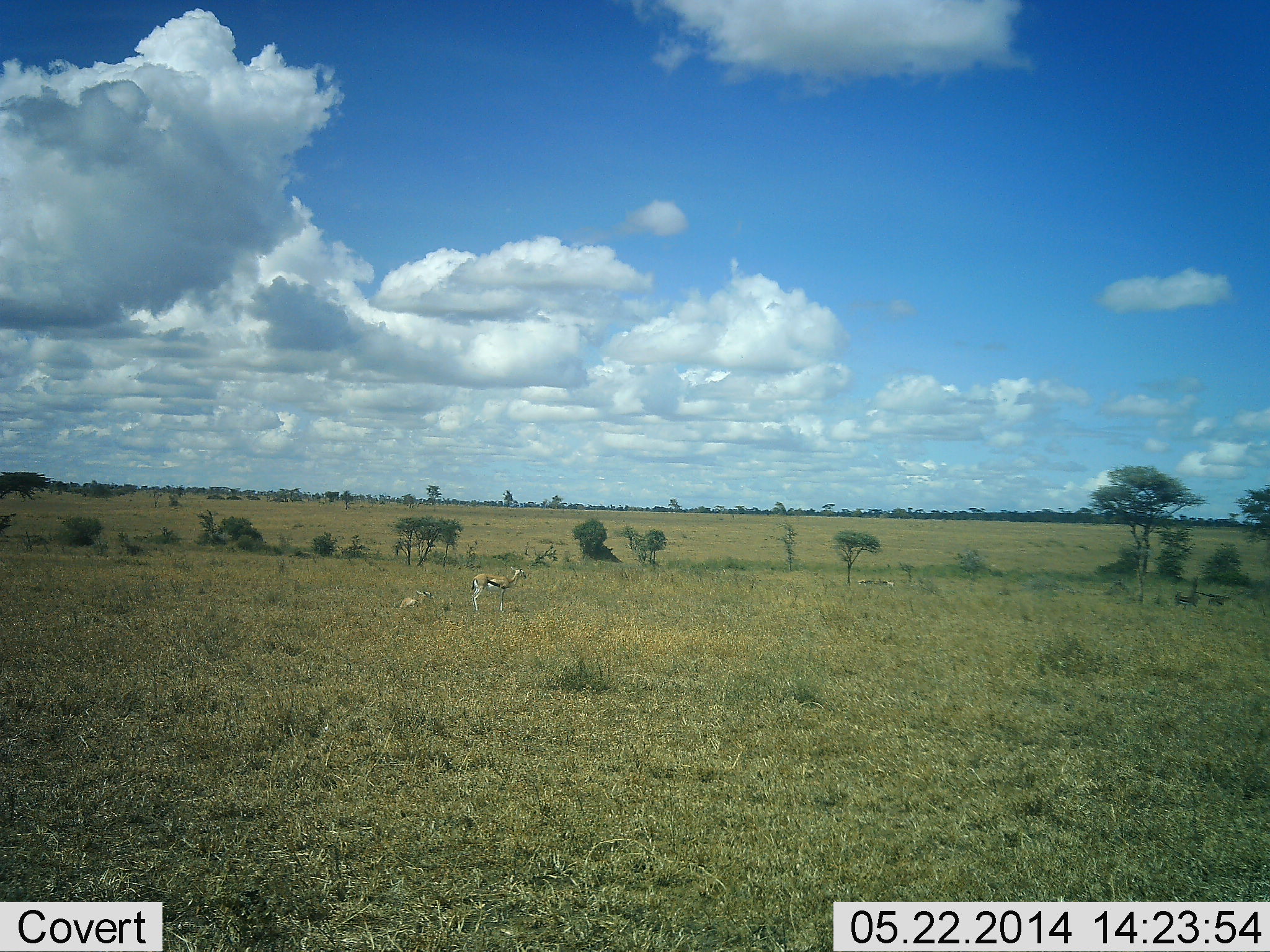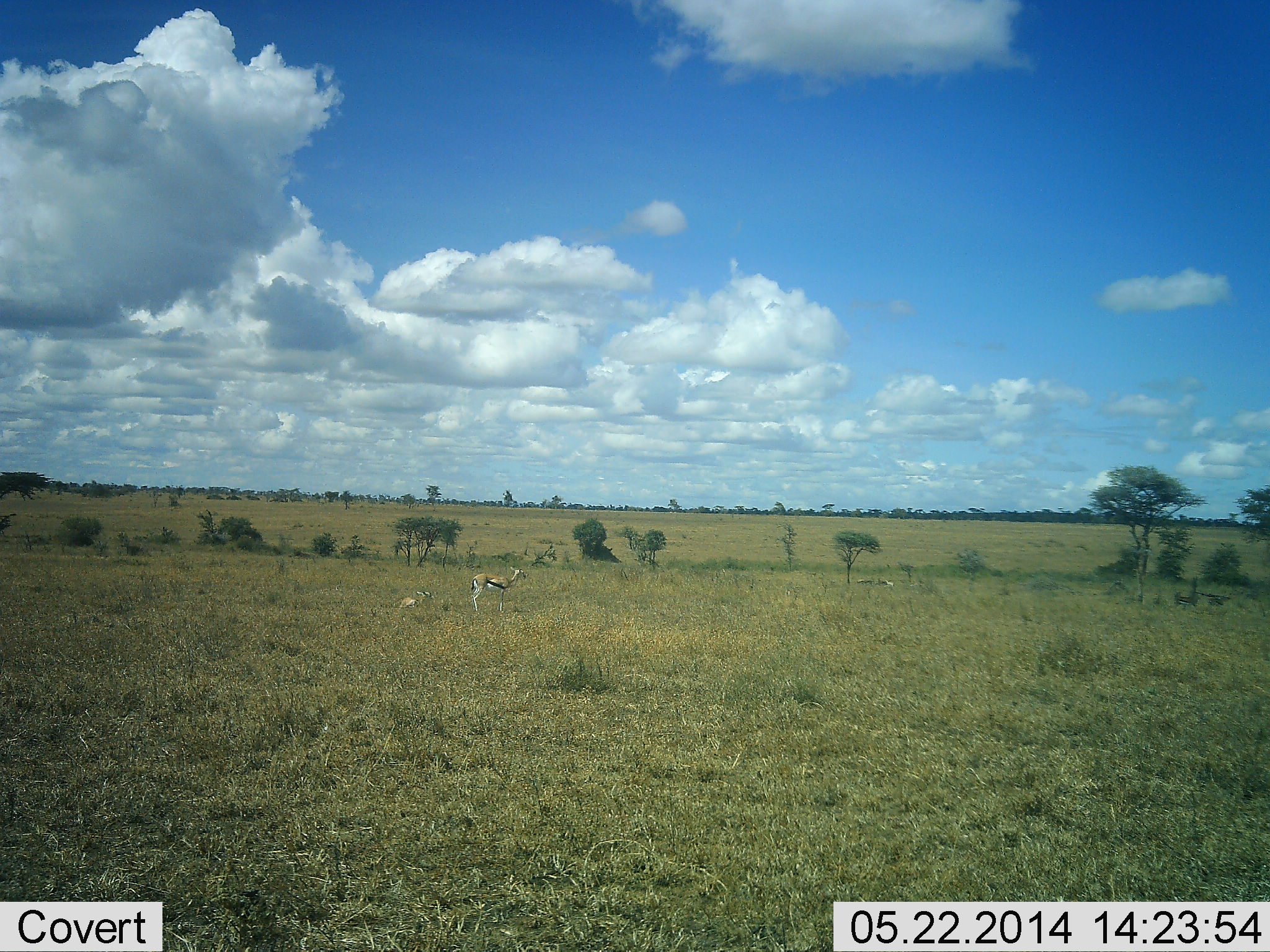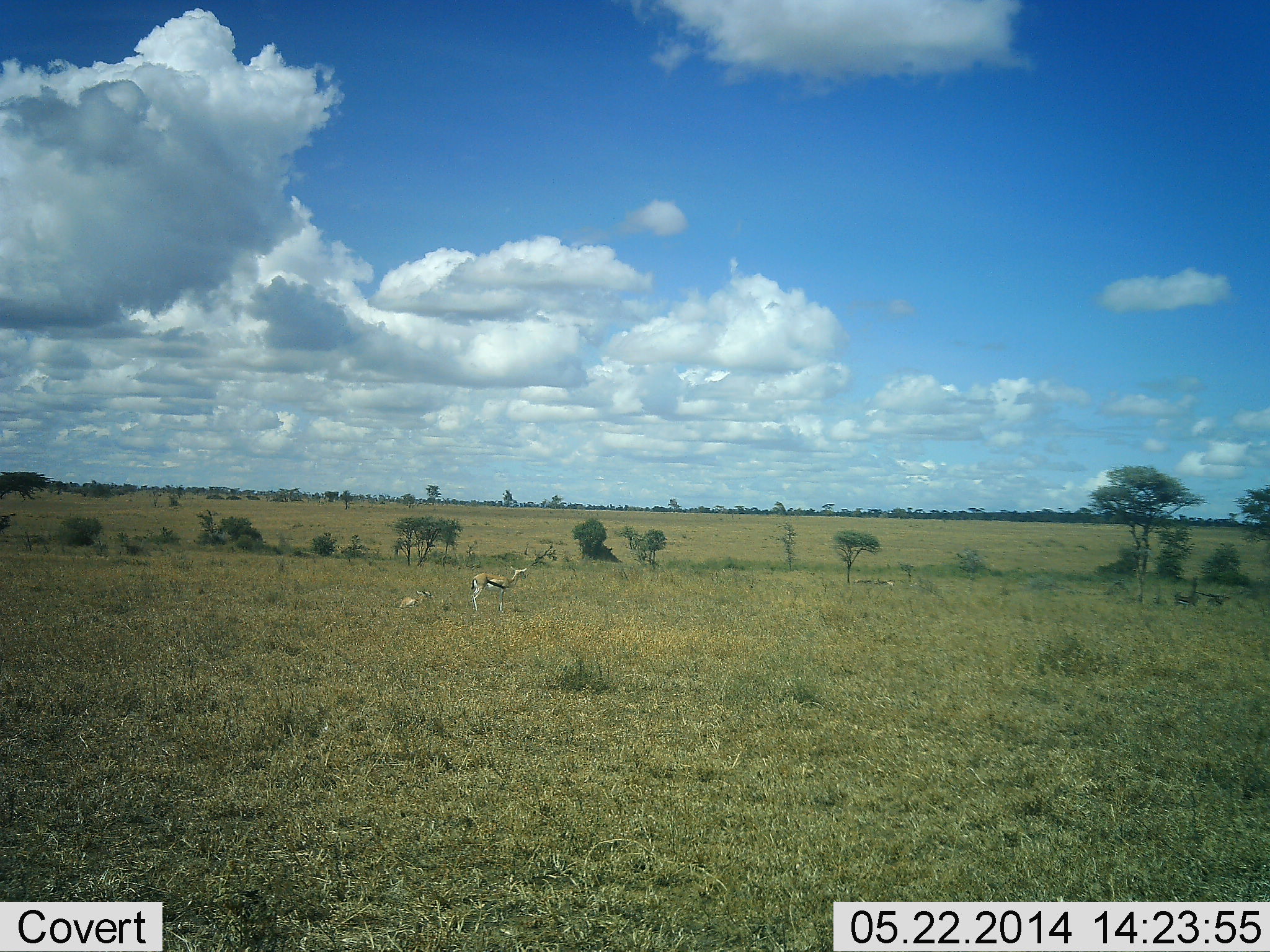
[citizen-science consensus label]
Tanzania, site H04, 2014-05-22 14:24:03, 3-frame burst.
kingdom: Animalia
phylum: Chordata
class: Mammalia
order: Artiodactyla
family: Bovidae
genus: Eudorcas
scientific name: Eudorcas thomsonii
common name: thomson's gazelle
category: gazellethomsons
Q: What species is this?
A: Gazellethomsons (thomson's gazelle) (Eudorcas thomsonii).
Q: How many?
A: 4.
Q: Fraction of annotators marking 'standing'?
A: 100%.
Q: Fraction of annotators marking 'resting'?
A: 90%.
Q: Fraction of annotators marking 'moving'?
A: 10%.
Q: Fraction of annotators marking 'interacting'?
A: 0%.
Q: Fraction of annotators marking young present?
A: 0%.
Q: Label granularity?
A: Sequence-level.